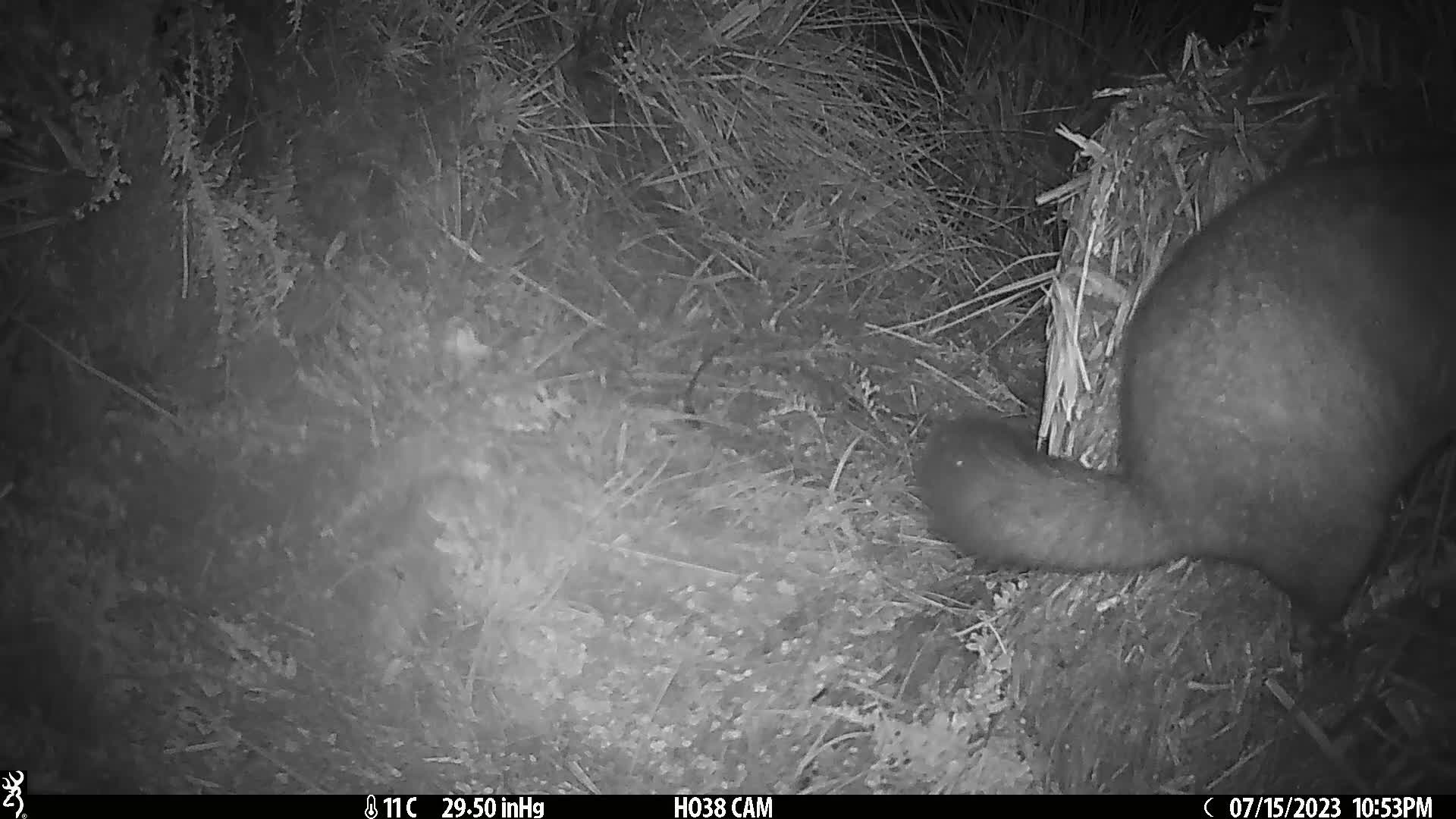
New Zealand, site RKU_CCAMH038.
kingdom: Animalia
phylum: Chordata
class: Mammalia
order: Diprotodontia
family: Phalangeridae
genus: Trichosurus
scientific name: Trichosurus vulpecula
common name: common brushtail possum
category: possum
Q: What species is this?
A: Possum (common brushtail possum) (Trichosurus vulpecula).